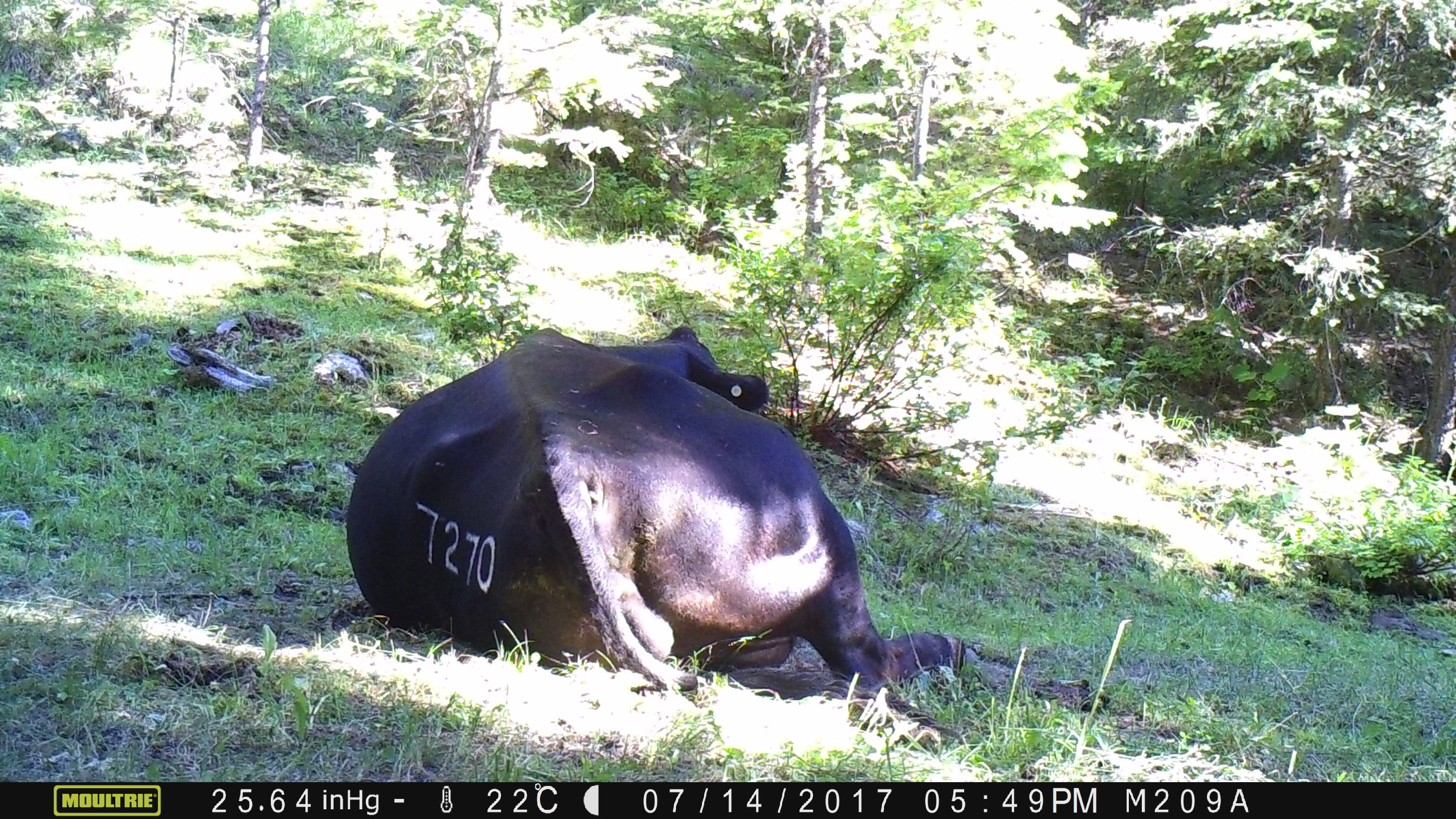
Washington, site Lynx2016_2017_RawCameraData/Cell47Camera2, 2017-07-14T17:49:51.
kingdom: Animalia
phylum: Chordata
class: Mammalia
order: Artiodactyla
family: Bovidae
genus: Bos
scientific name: Bos taurus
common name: domestic cattle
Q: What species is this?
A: Domestic cattle (Bos taurus).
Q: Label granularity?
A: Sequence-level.